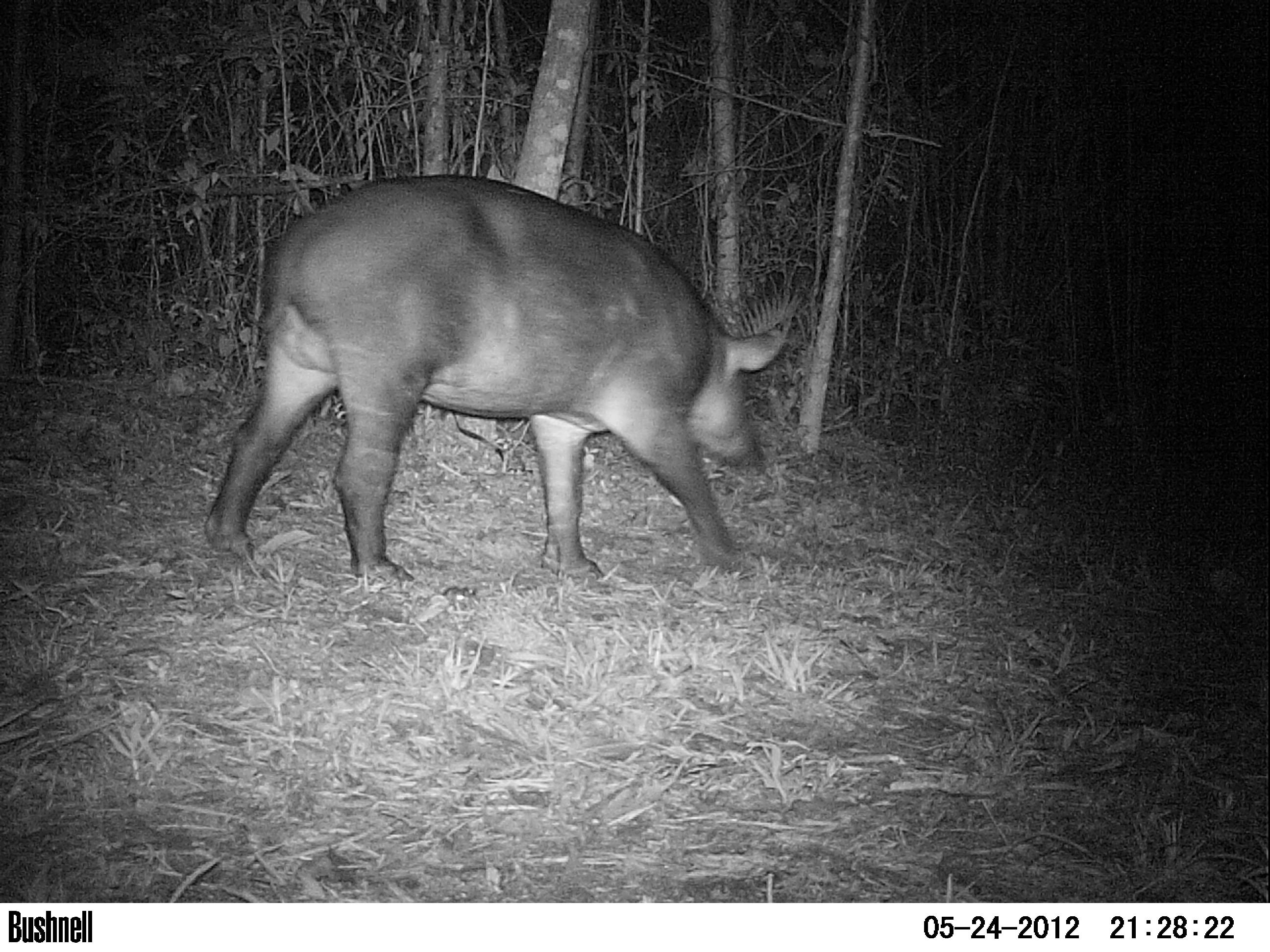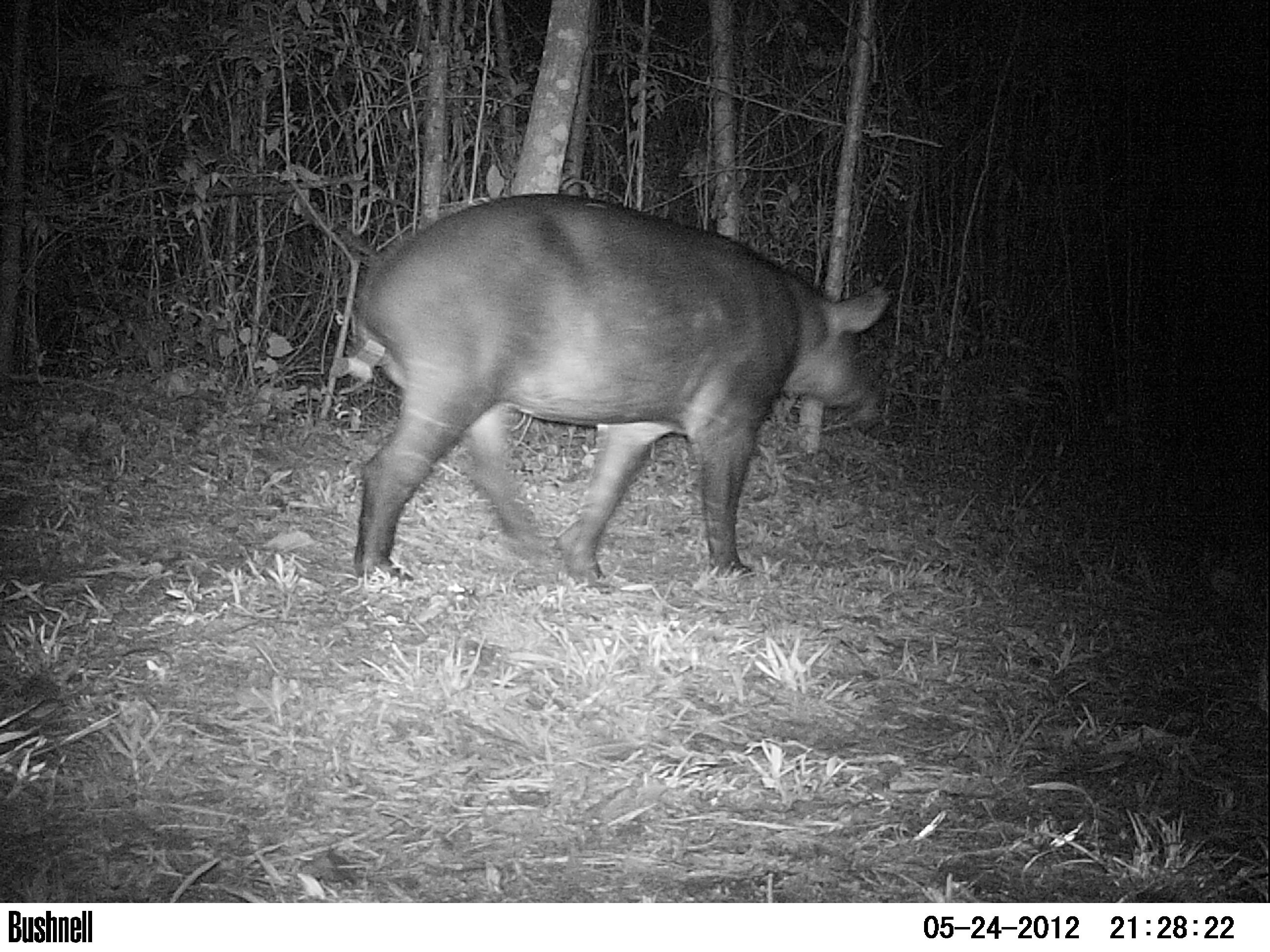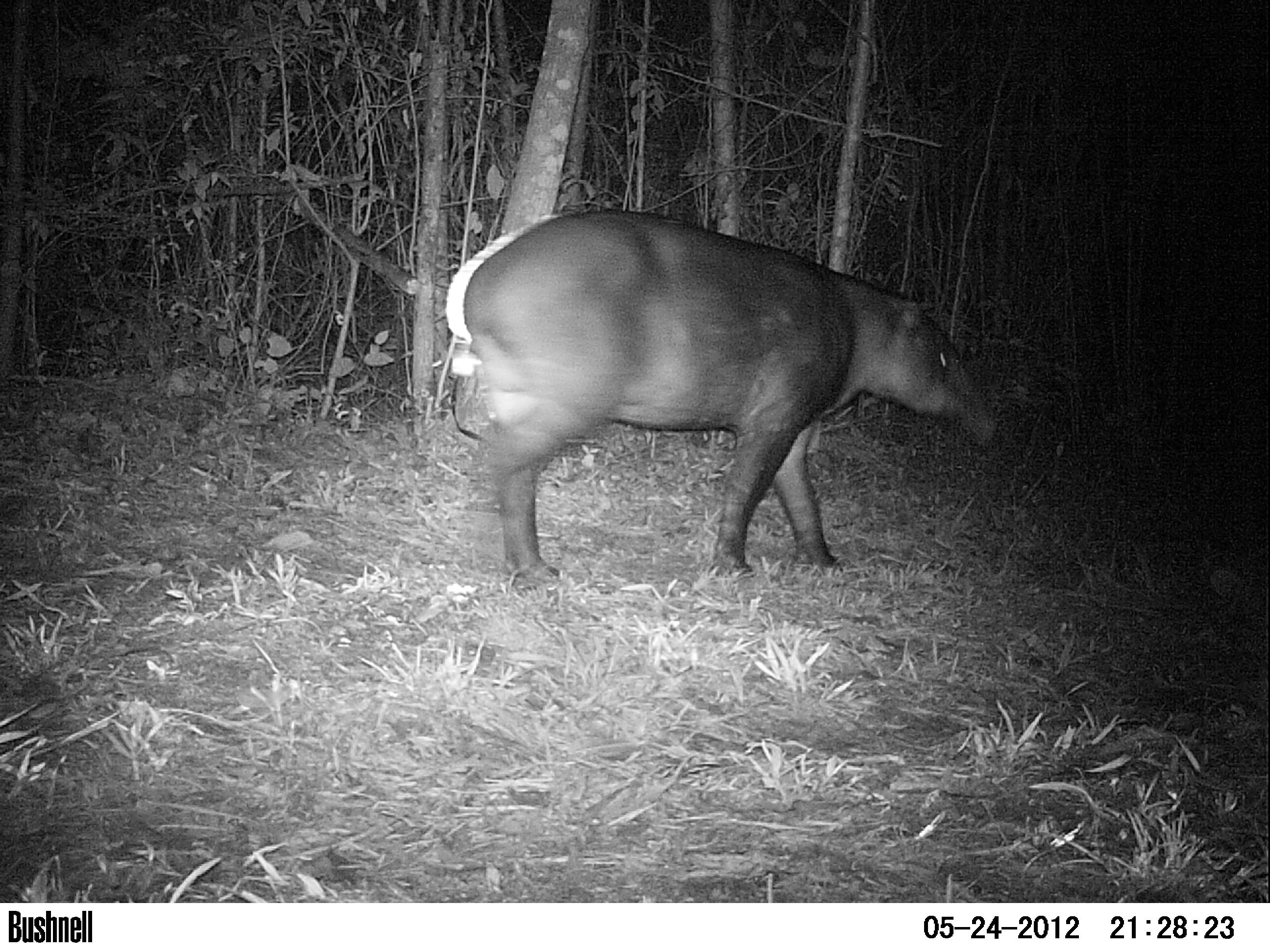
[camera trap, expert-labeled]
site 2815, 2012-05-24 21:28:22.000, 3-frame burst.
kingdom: Animalia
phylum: Chordata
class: Mammalia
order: Perissodactyla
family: Tapiridae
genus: Tapirus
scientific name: Tapirus bairdii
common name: baird's tapir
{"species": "Tapirus bairdii (baird's tapir)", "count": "1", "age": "adult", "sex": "male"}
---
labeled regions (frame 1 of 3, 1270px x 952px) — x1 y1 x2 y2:
tapirus bairdii: 202 172 784 586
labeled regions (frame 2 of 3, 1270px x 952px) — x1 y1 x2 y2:
tapirus bairdii: 346 192 893 595